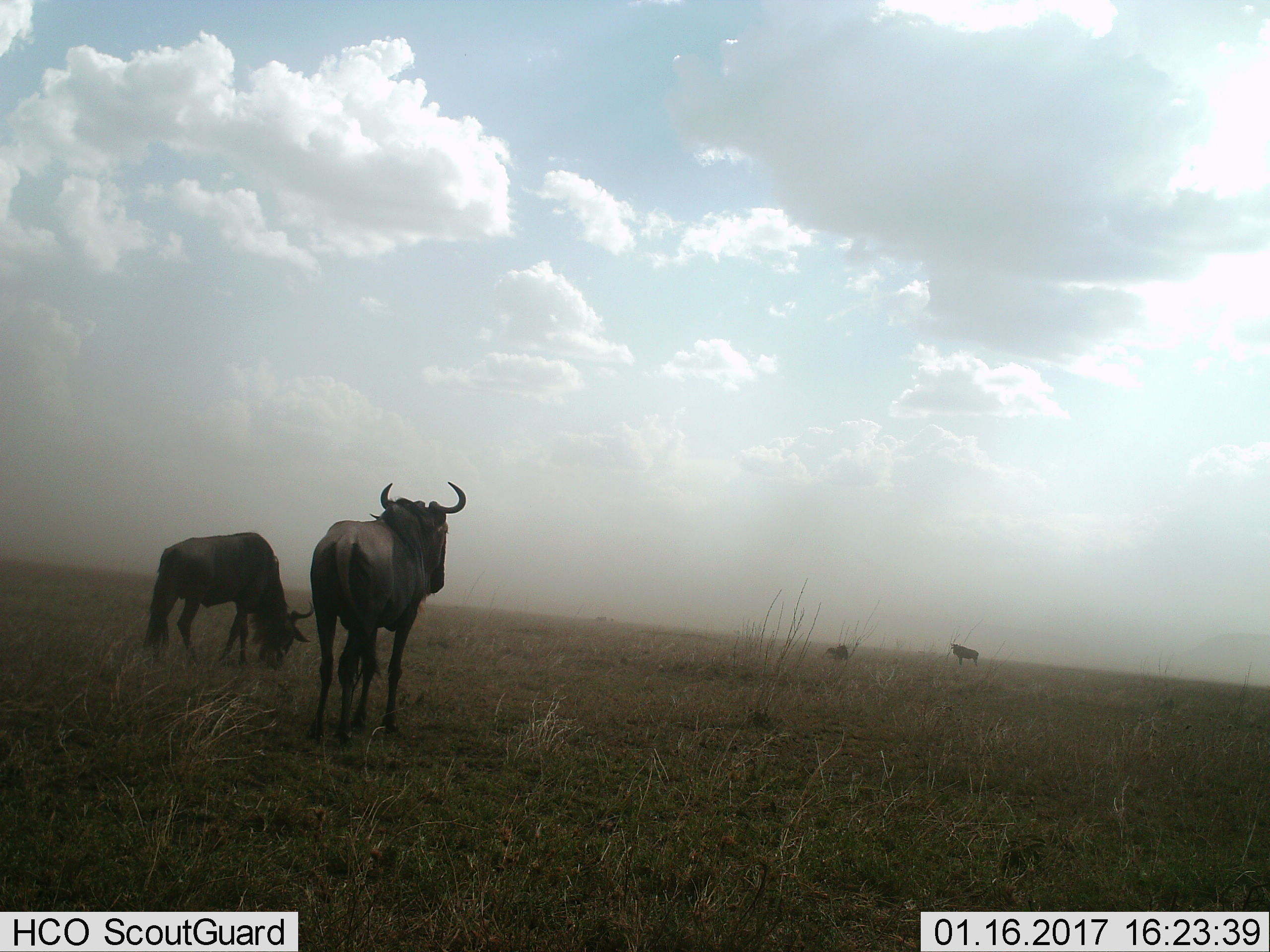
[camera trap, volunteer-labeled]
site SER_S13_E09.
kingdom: Animalia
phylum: Chordata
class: Mammalia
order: Artiodactyla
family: Bovidae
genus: Connochaetes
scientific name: Connochaetes taurinus taurinus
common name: blue wildebeest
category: wildebeestblue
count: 4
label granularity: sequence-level